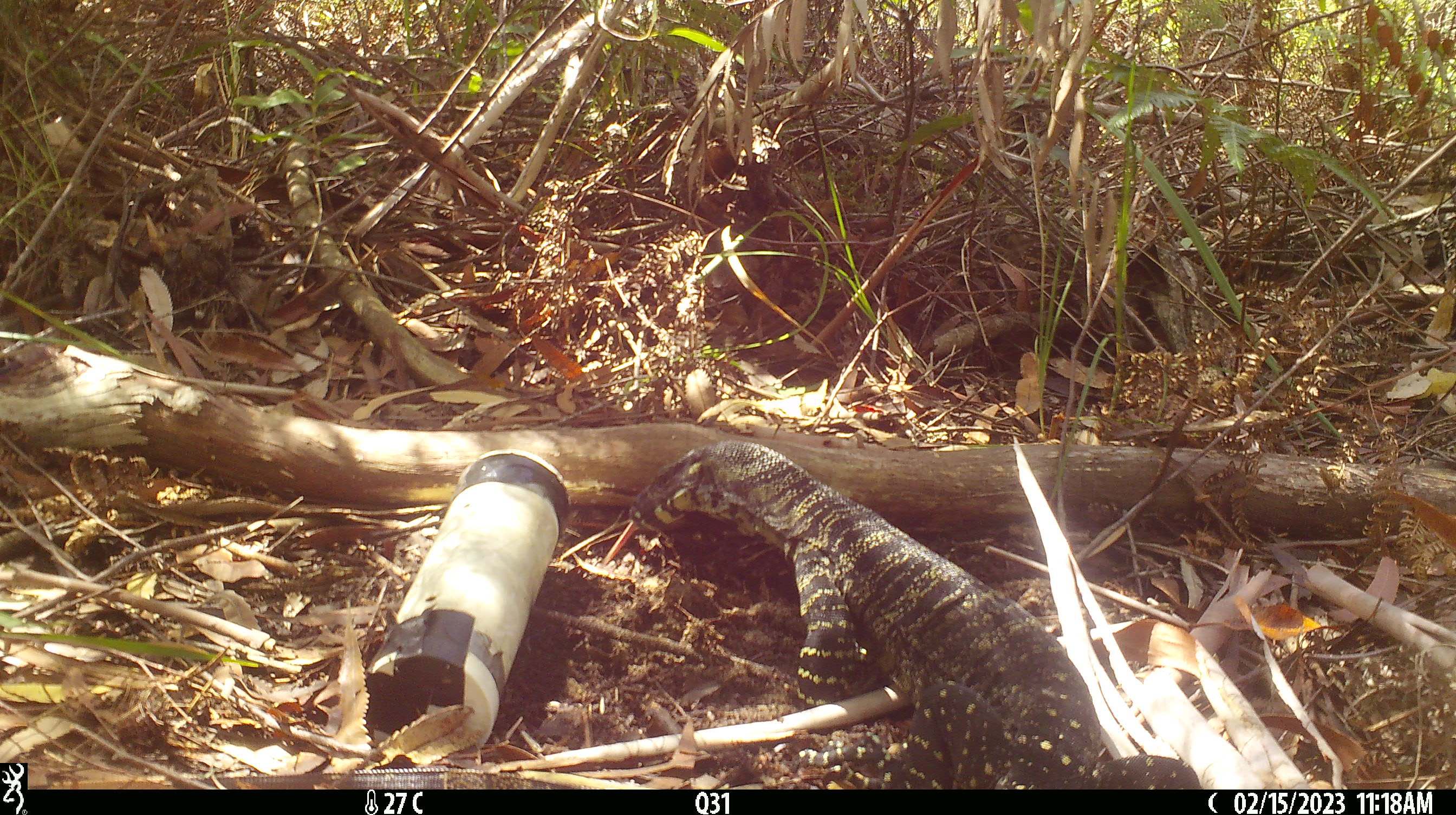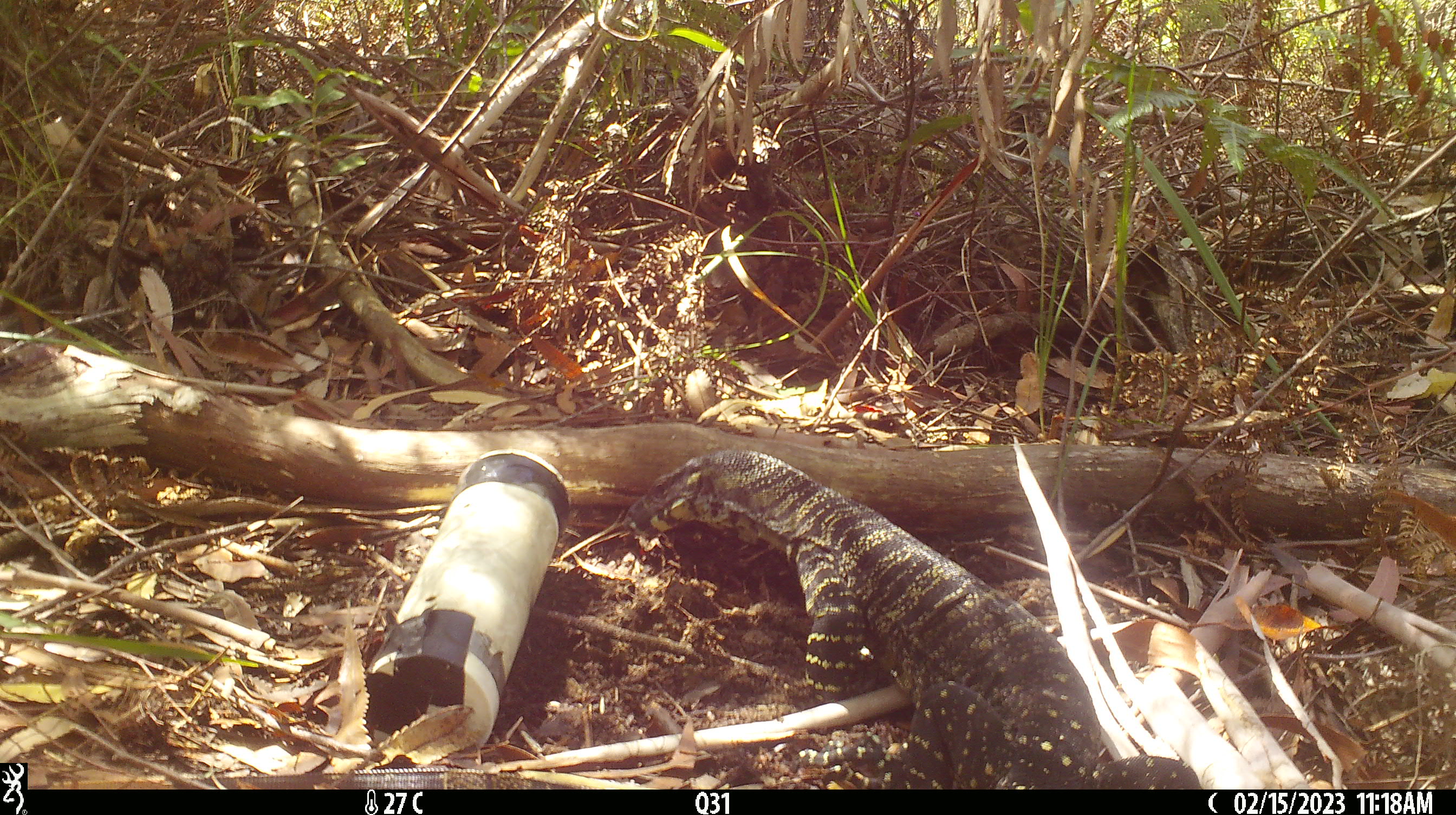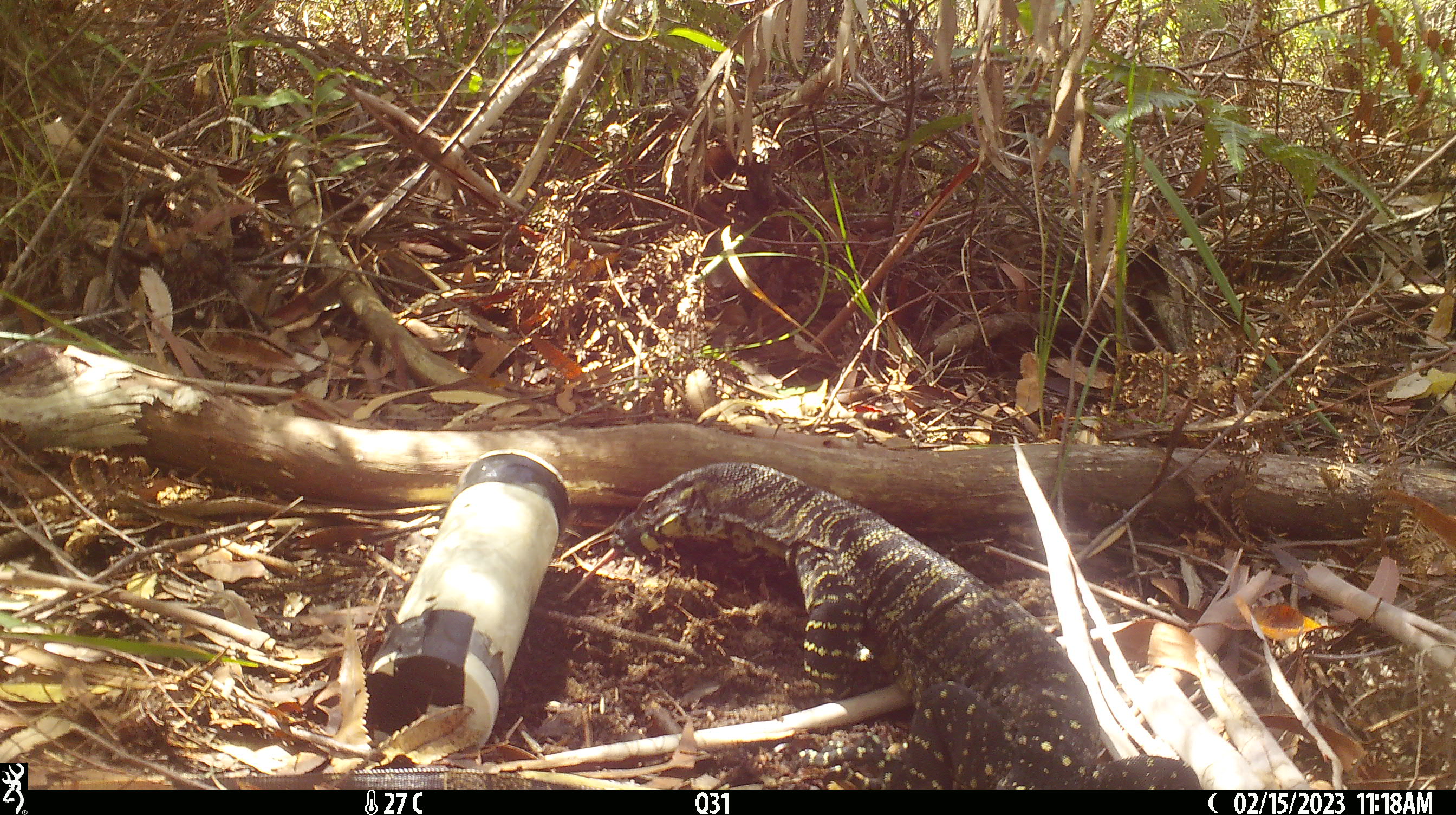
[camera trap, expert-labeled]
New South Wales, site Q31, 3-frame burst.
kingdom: Animalia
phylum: Chordata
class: Reptilia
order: Squamata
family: Varanidae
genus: Varanus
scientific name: Varanus varius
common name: lace monitor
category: goanna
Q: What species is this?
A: Goanna (lace monitor) (Varanus varius).